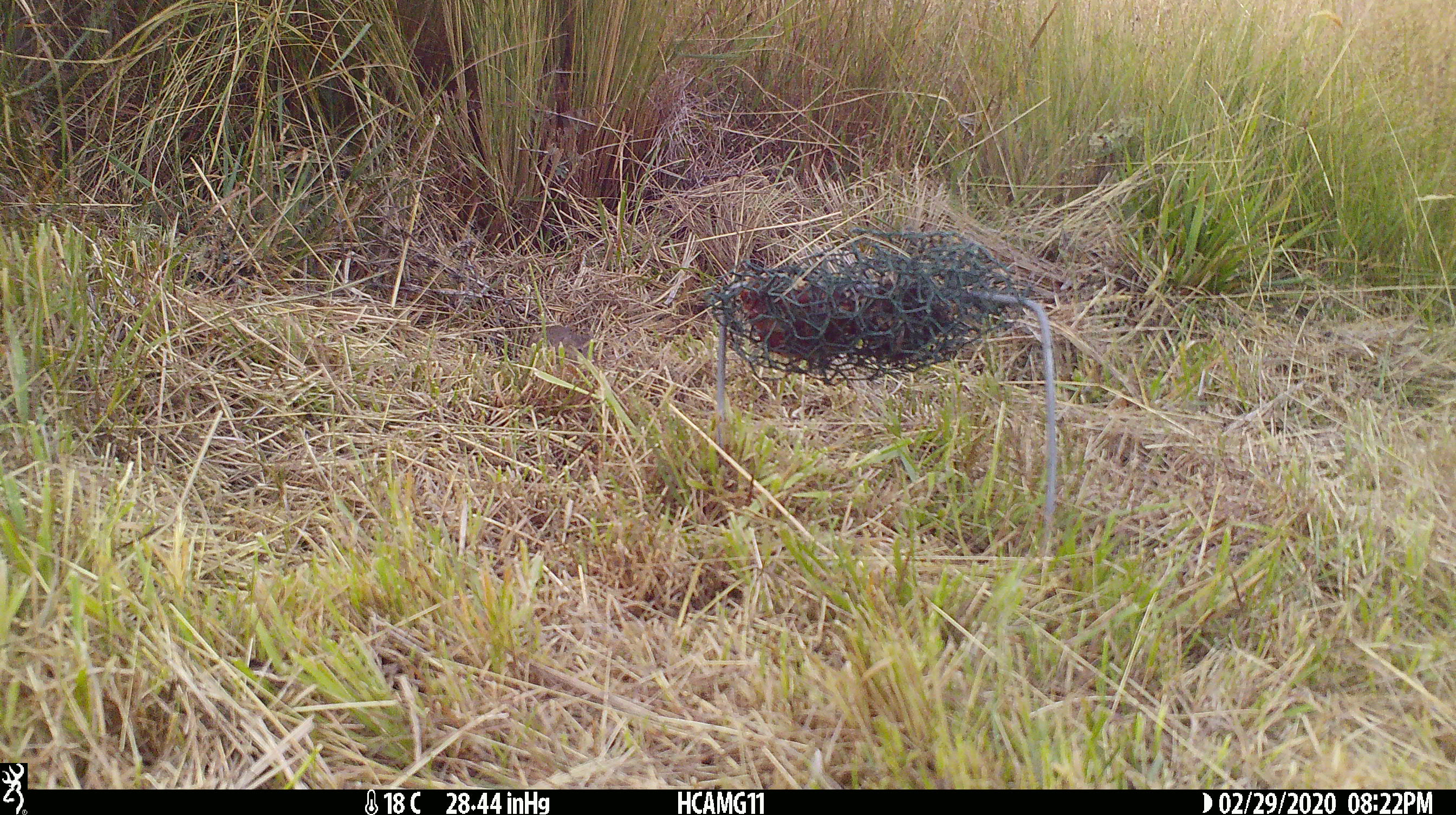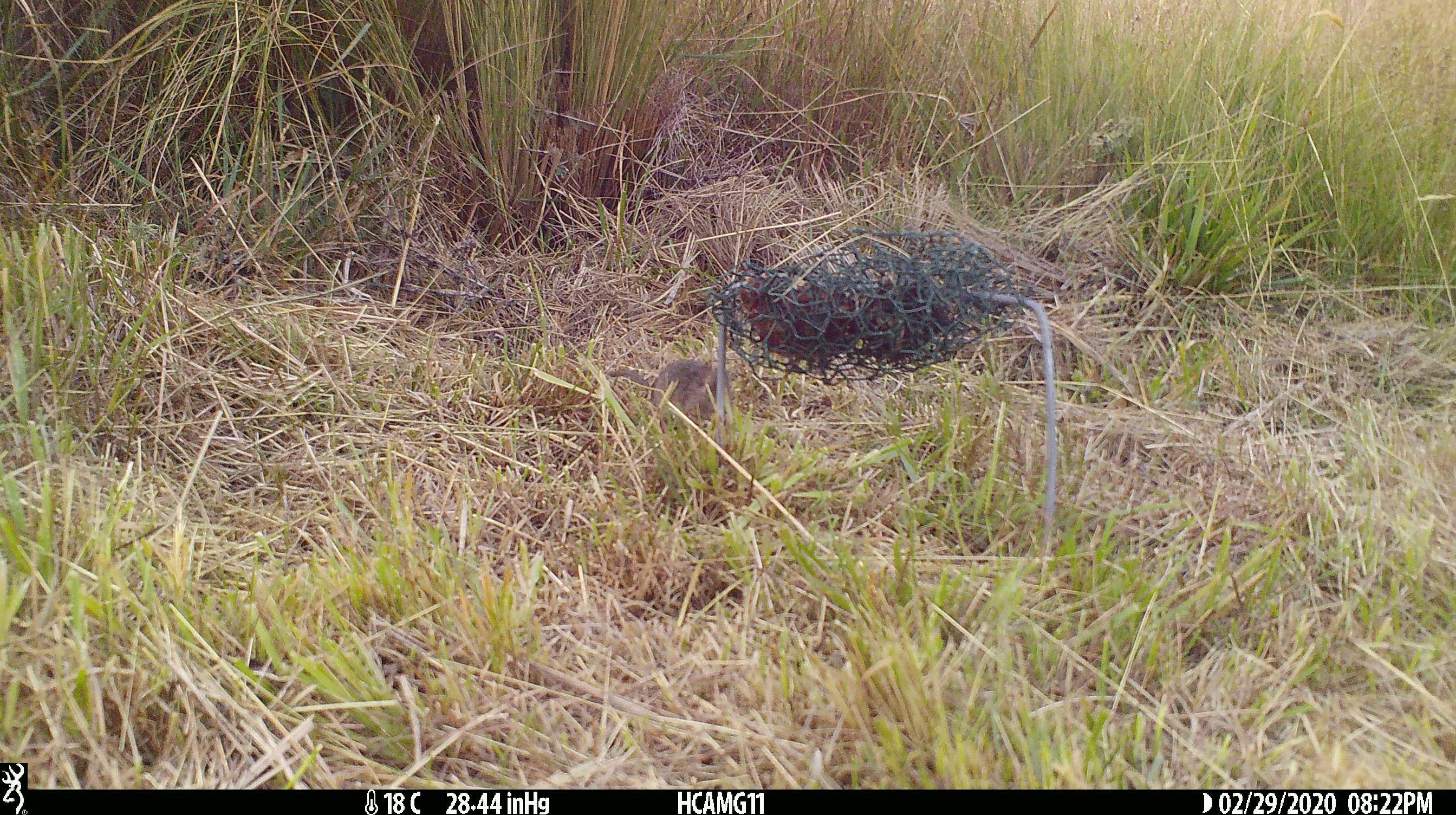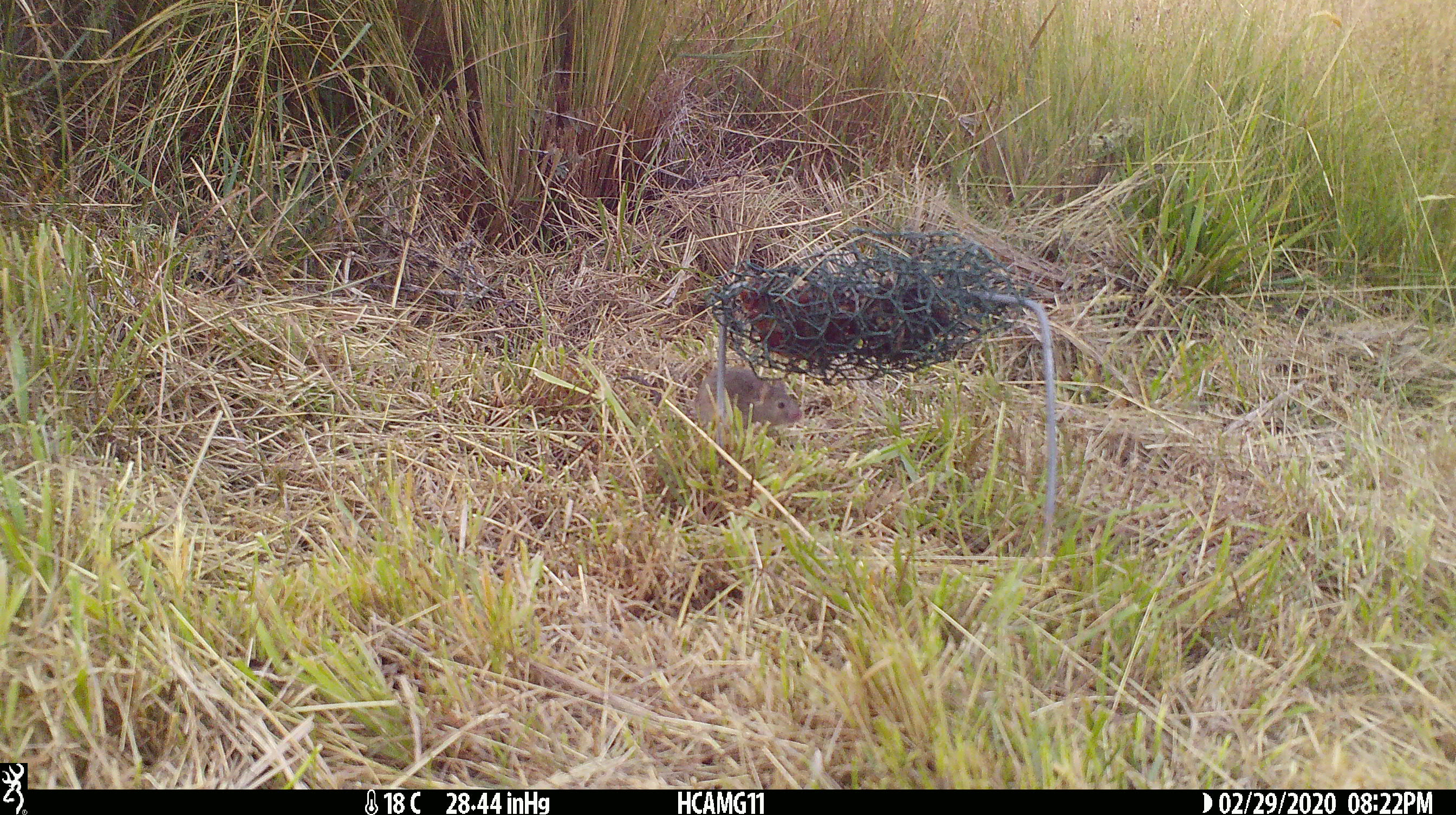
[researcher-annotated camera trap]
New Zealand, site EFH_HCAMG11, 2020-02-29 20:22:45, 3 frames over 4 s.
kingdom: Animalia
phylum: Chordata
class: Mammalia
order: Rodentia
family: Muridae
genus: Mus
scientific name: Mus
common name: mouse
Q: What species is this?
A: Mouse (Mus).